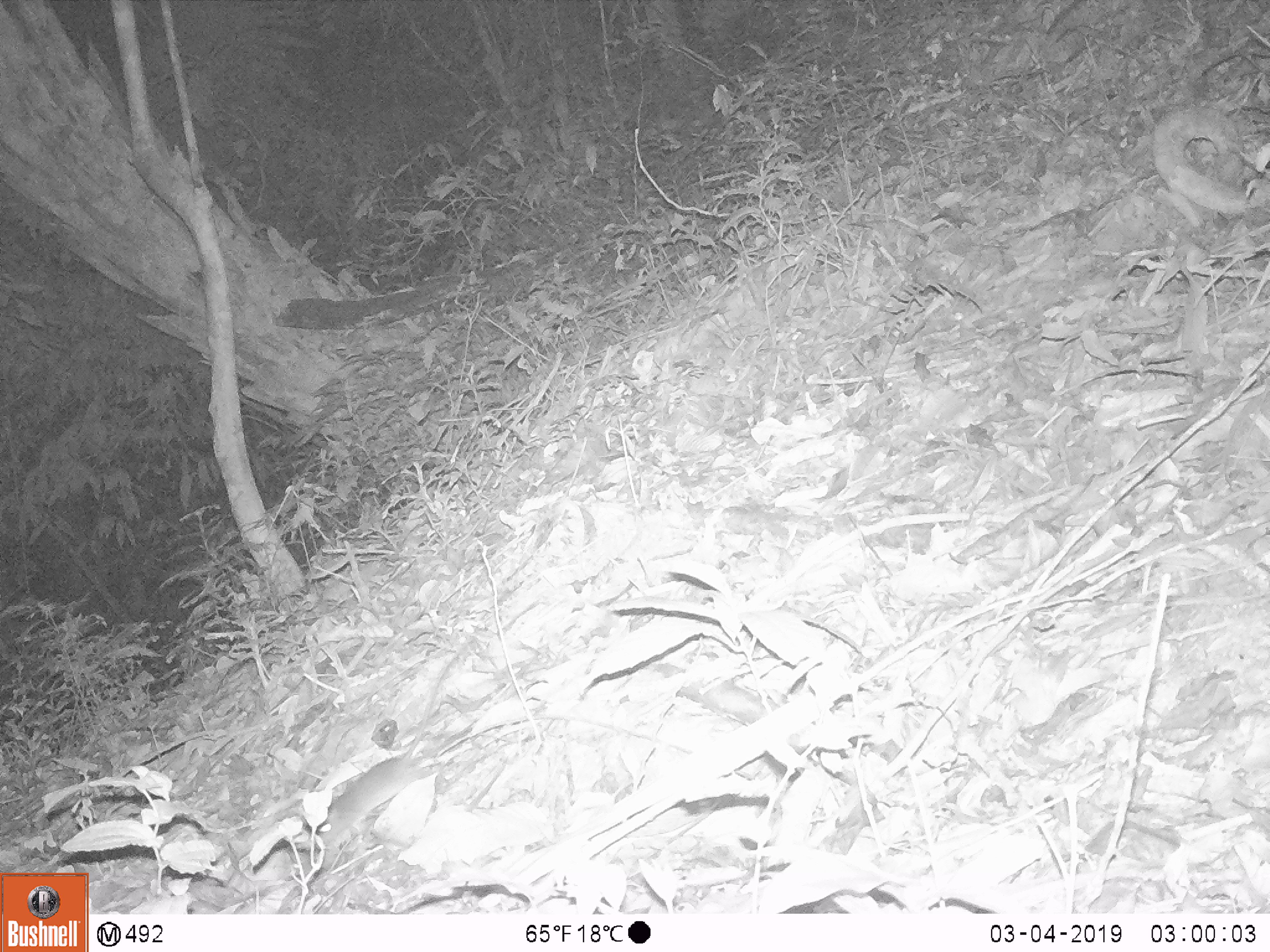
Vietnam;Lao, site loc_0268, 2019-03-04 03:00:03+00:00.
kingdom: Animalia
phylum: Chordata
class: Mammalia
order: Rodentia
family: Muridae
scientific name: Muridae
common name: old-world mice and rats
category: unidentified murid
Unidentified murid (old-world mice and rats) (Muridae). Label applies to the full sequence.